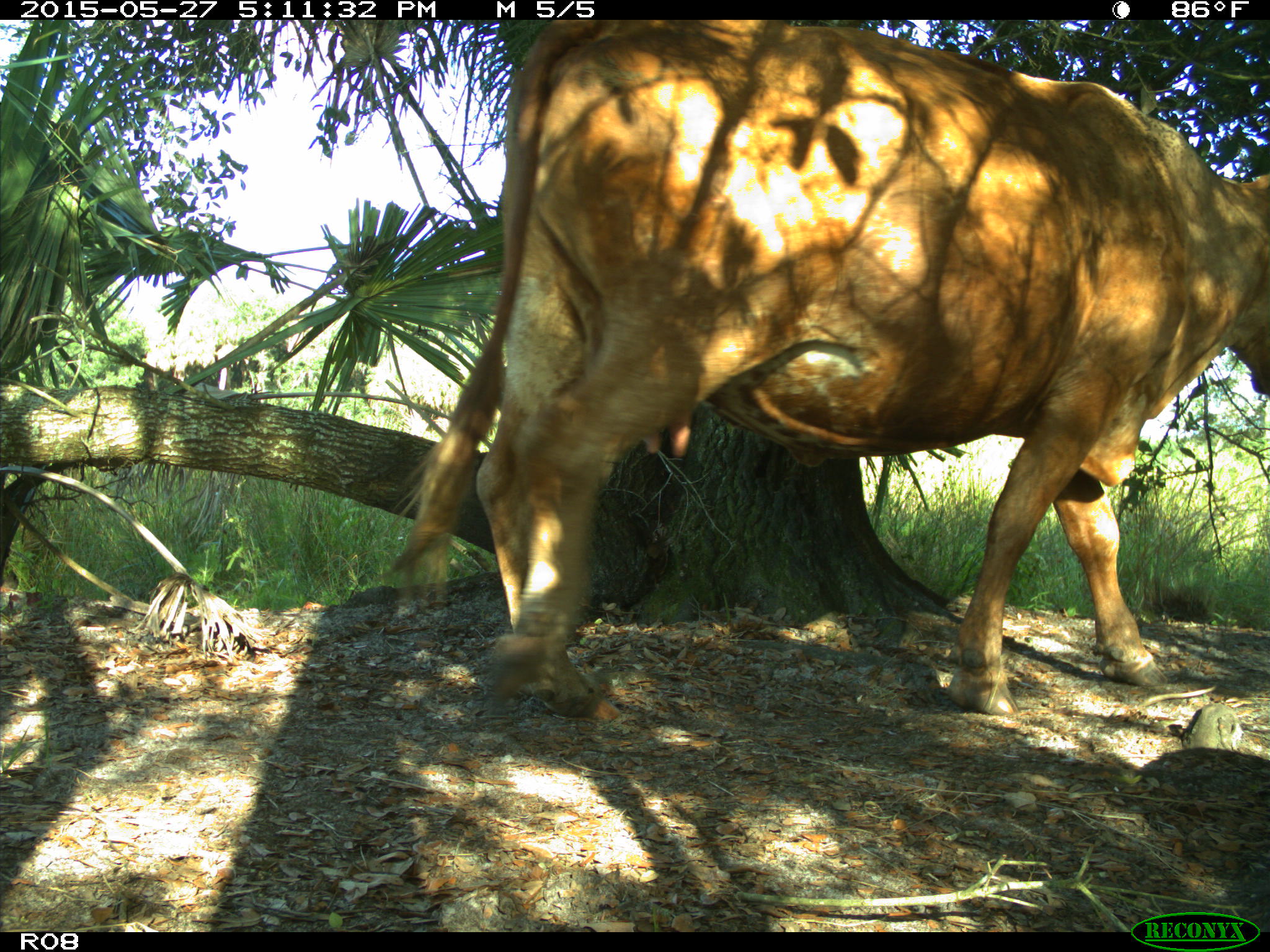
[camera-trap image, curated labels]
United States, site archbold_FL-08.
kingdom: Animalia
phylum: Chordata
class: Mammalia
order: Artiodactyla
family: Bovidae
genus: Bos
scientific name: Bos taurus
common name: domestic cow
Bos taurus (domestic cow).